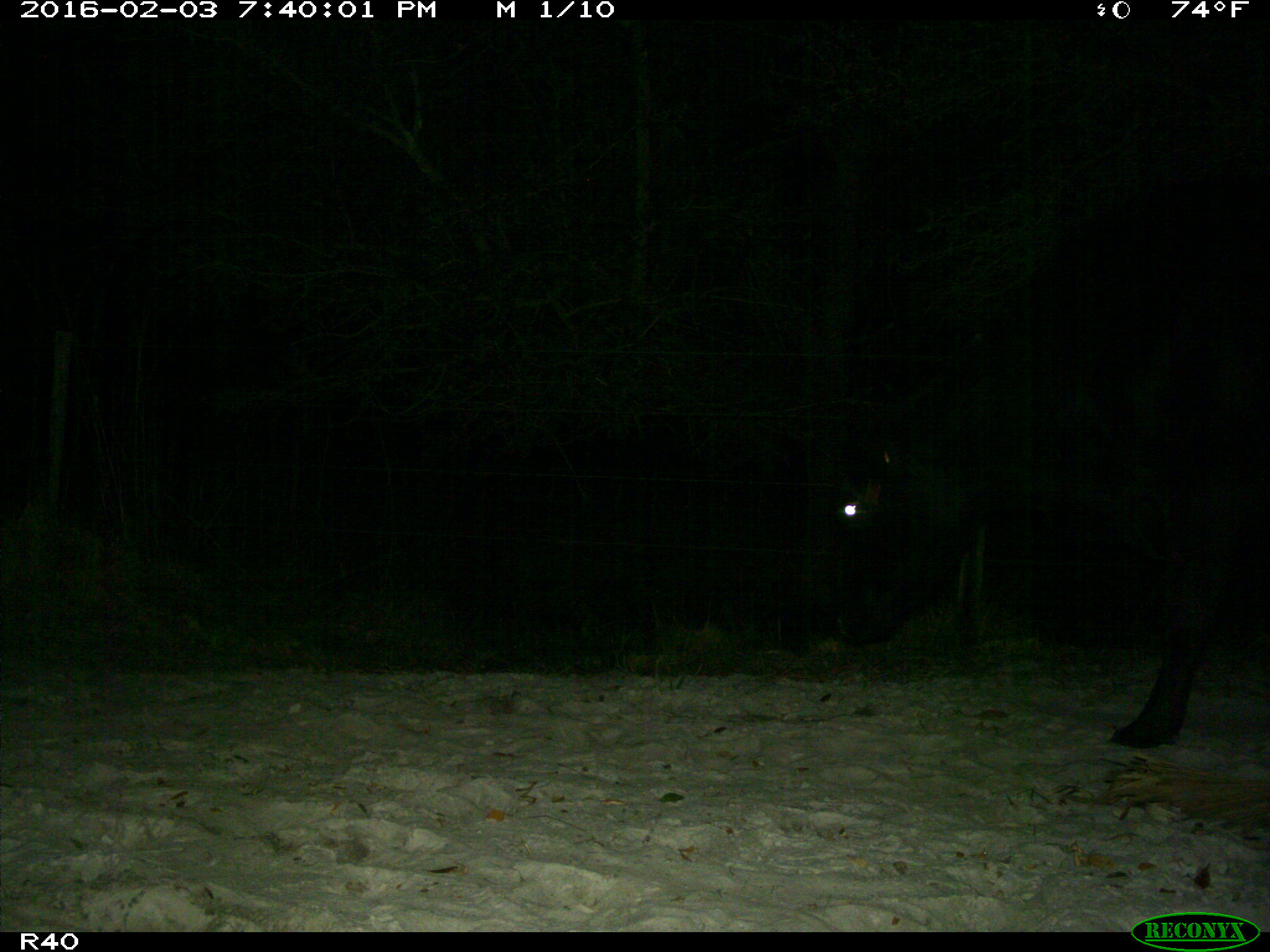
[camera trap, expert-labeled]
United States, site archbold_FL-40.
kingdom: Animalia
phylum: Chordata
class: Mammalia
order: Artiodactyla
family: Bovidae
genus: Bos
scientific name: Bos taurus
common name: domestic cow